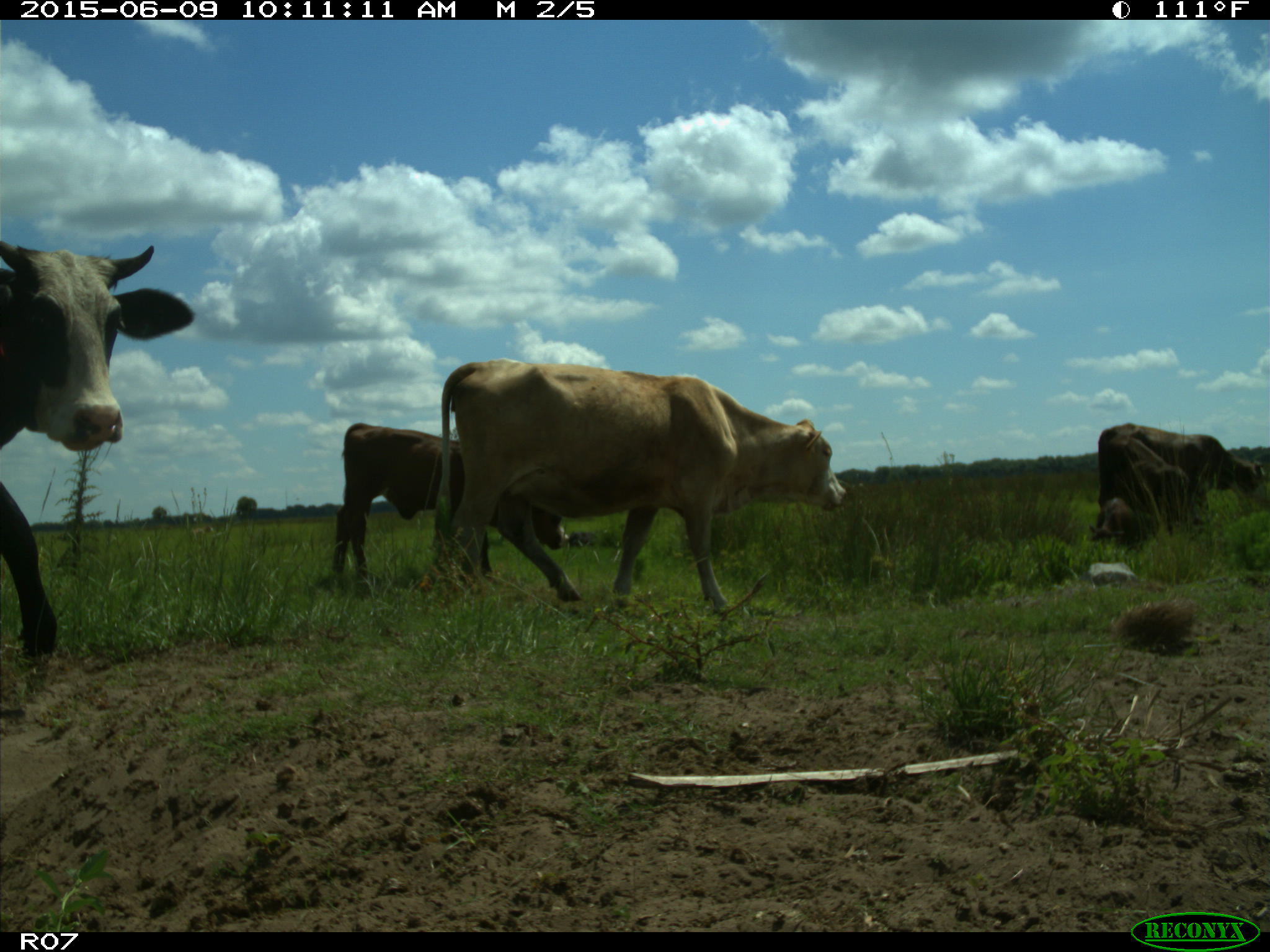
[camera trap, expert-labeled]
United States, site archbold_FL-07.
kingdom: Animalia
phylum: Chordata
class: Mammalia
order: Artiodactyla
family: Bovidae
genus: Bos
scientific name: Bos taurus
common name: domestic cow